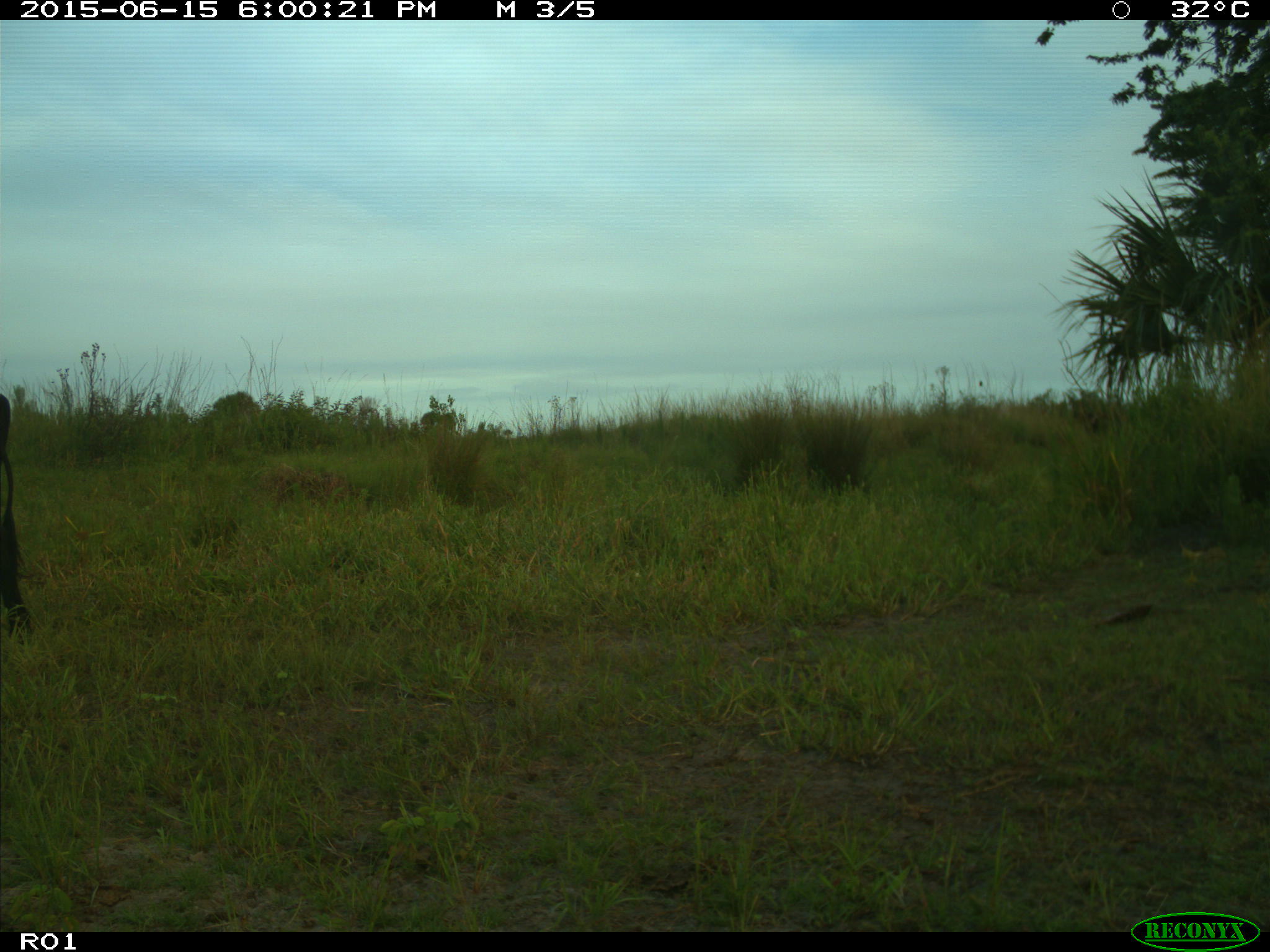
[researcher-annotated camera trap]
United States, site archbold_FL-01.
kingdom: Animalia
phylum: Chordata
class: Mammalia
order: Artiodactyla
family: Bovidae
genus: Bos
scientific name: Bos taurus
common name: domestic cow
Bos taurus (domestic cow).